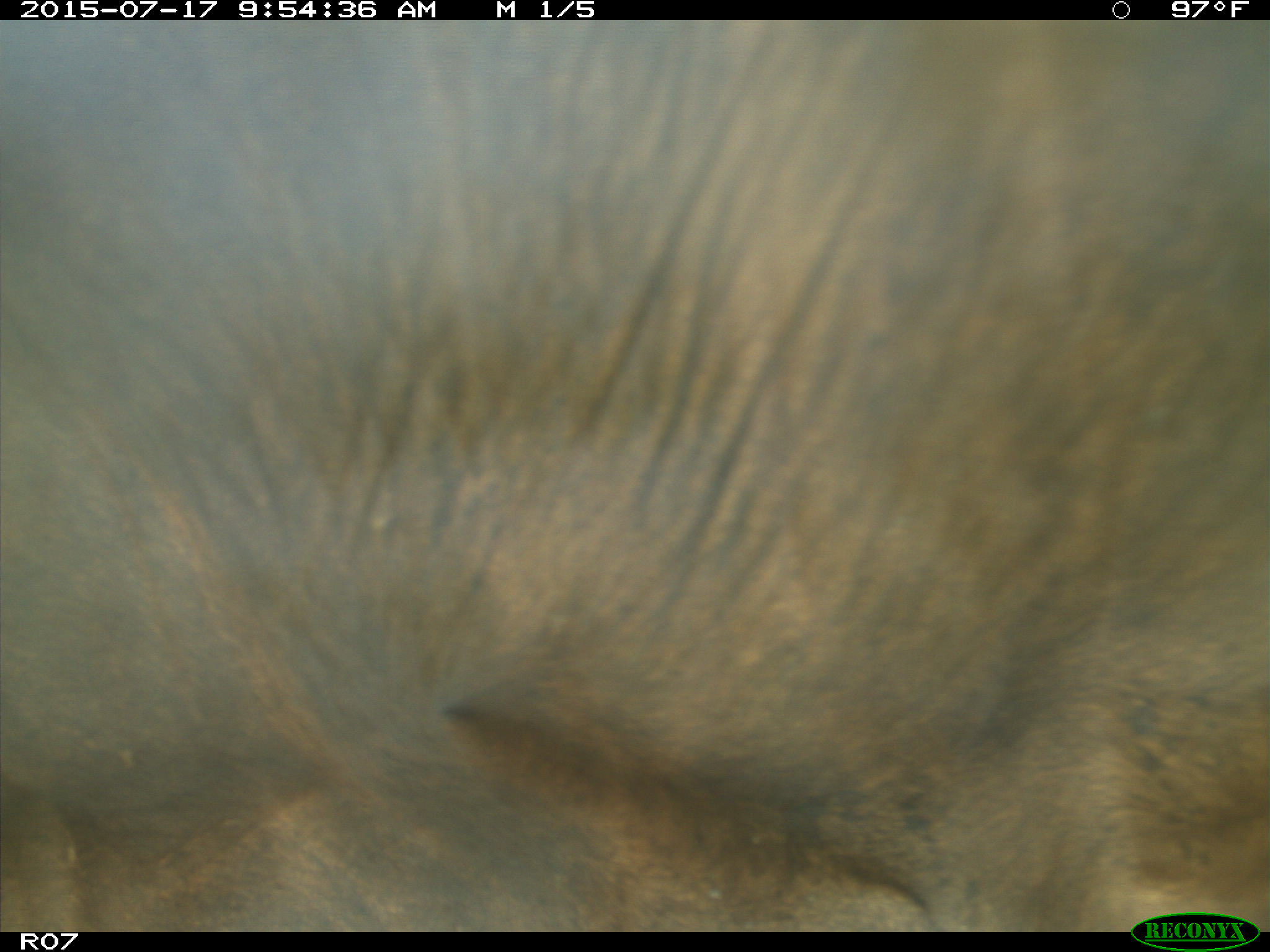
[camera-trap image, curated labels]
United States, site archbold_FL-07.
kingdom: Animalia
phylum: Chordata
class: Mammalia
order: Artiodactyla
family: Bovidae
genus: Bos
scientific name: Bos taurus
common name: domestic cow